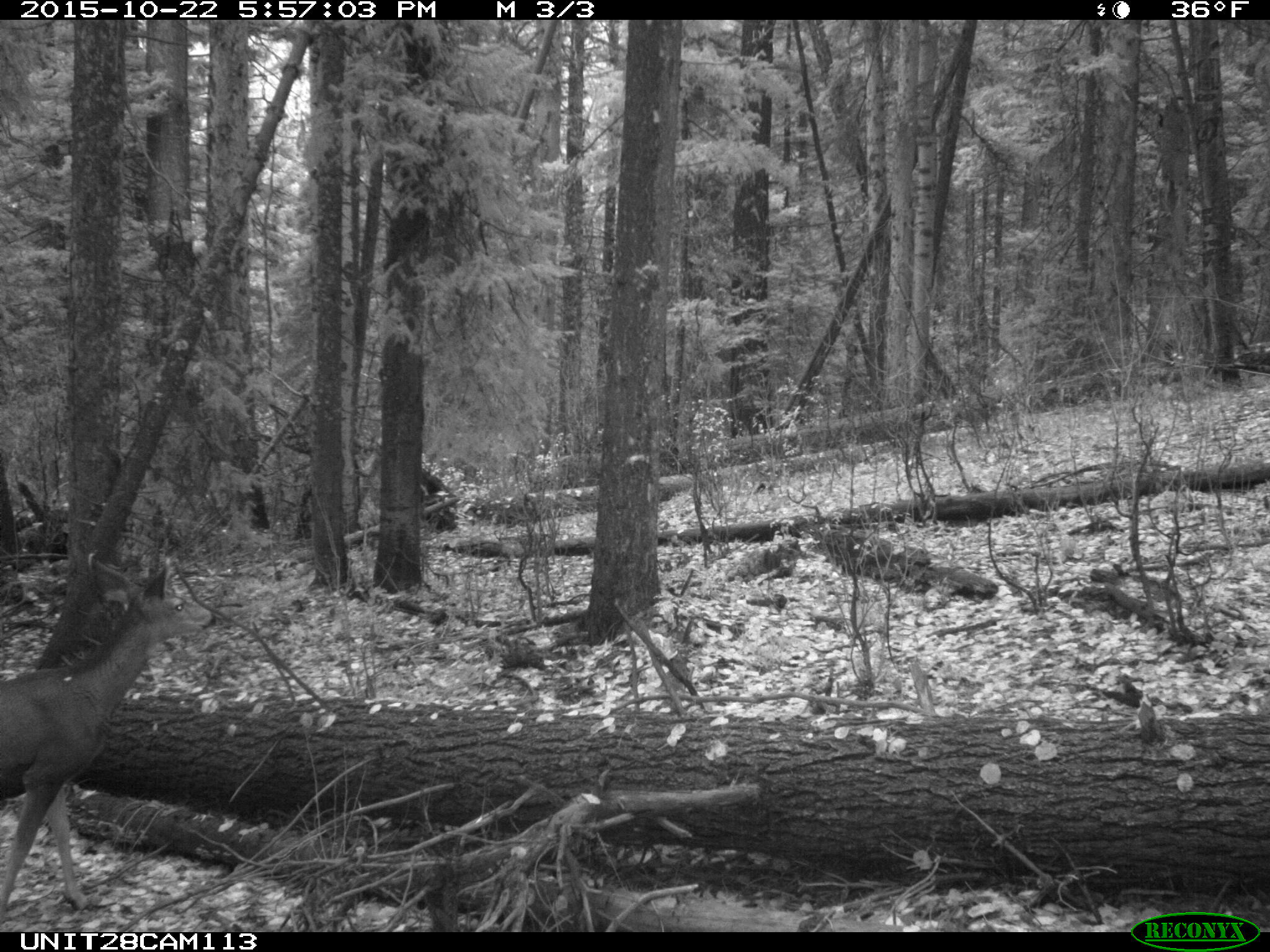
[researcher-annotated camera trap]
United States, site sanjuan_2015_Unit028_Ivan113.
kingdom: Animalia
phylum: Chordata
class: Mammalia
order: Artiodactyla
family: Cervidae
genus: Odocoileus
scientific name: Odocoileus hemionus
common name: mule deer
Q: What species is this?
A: Odocoileus hemionus (mule deer).